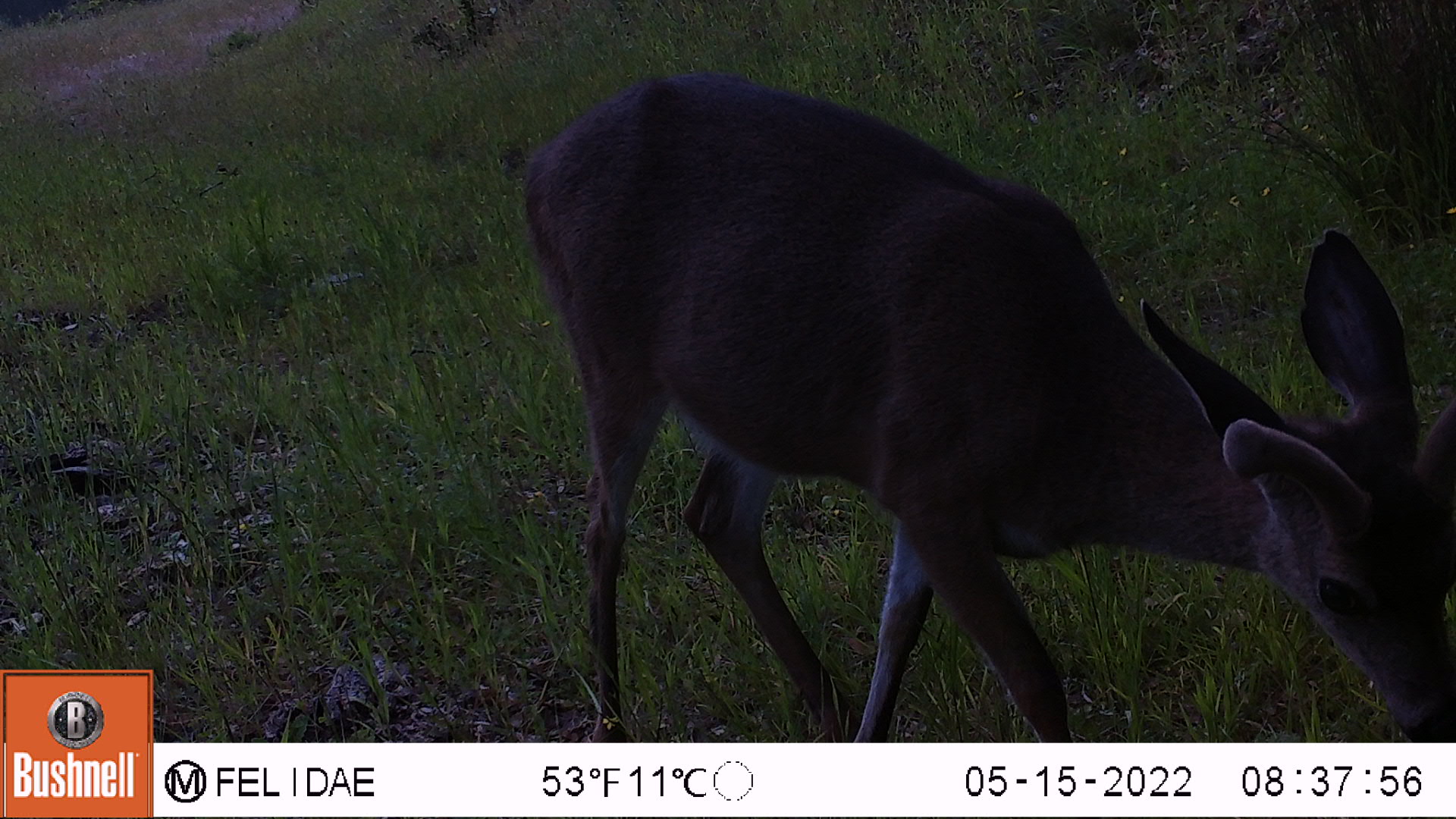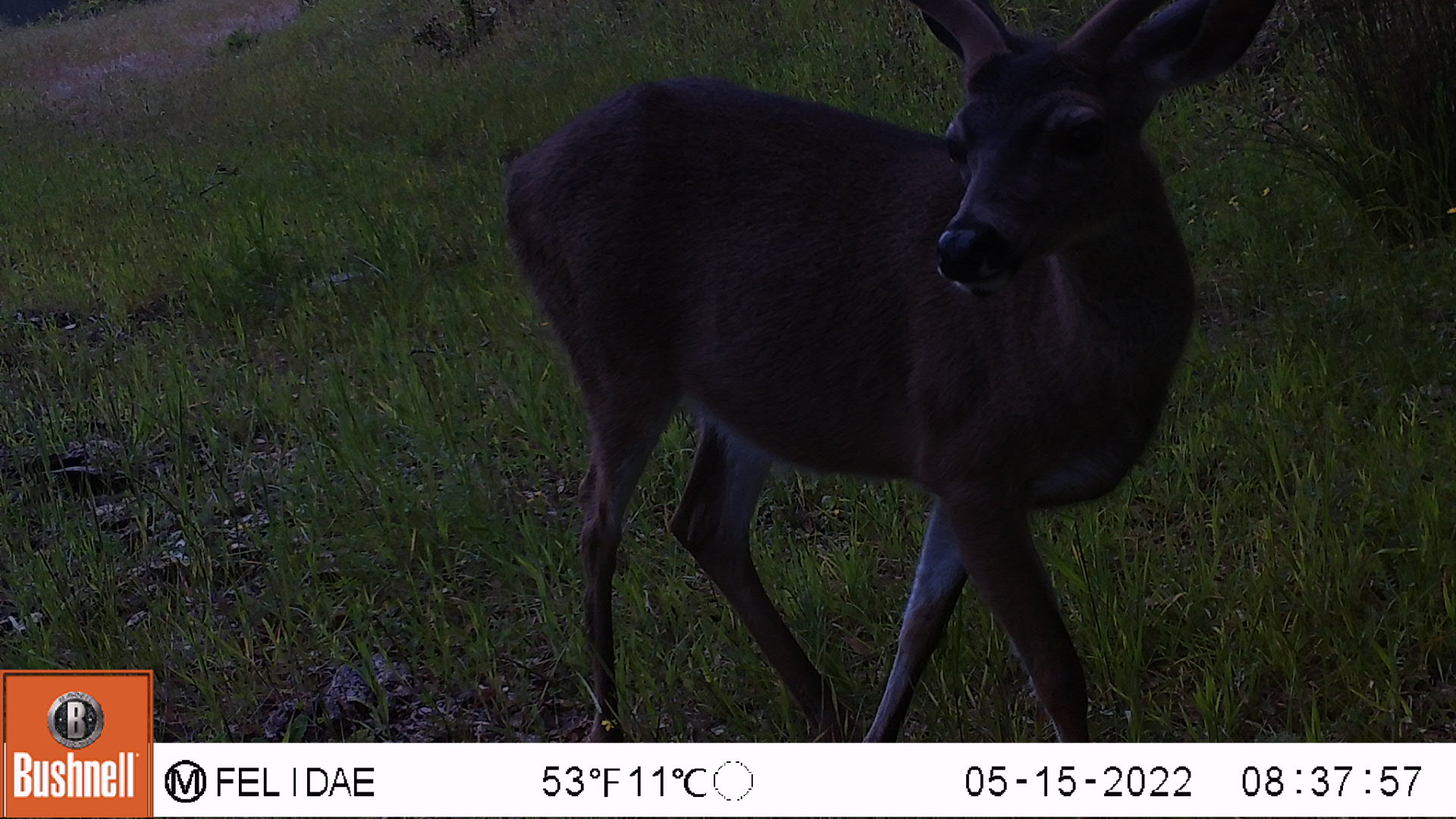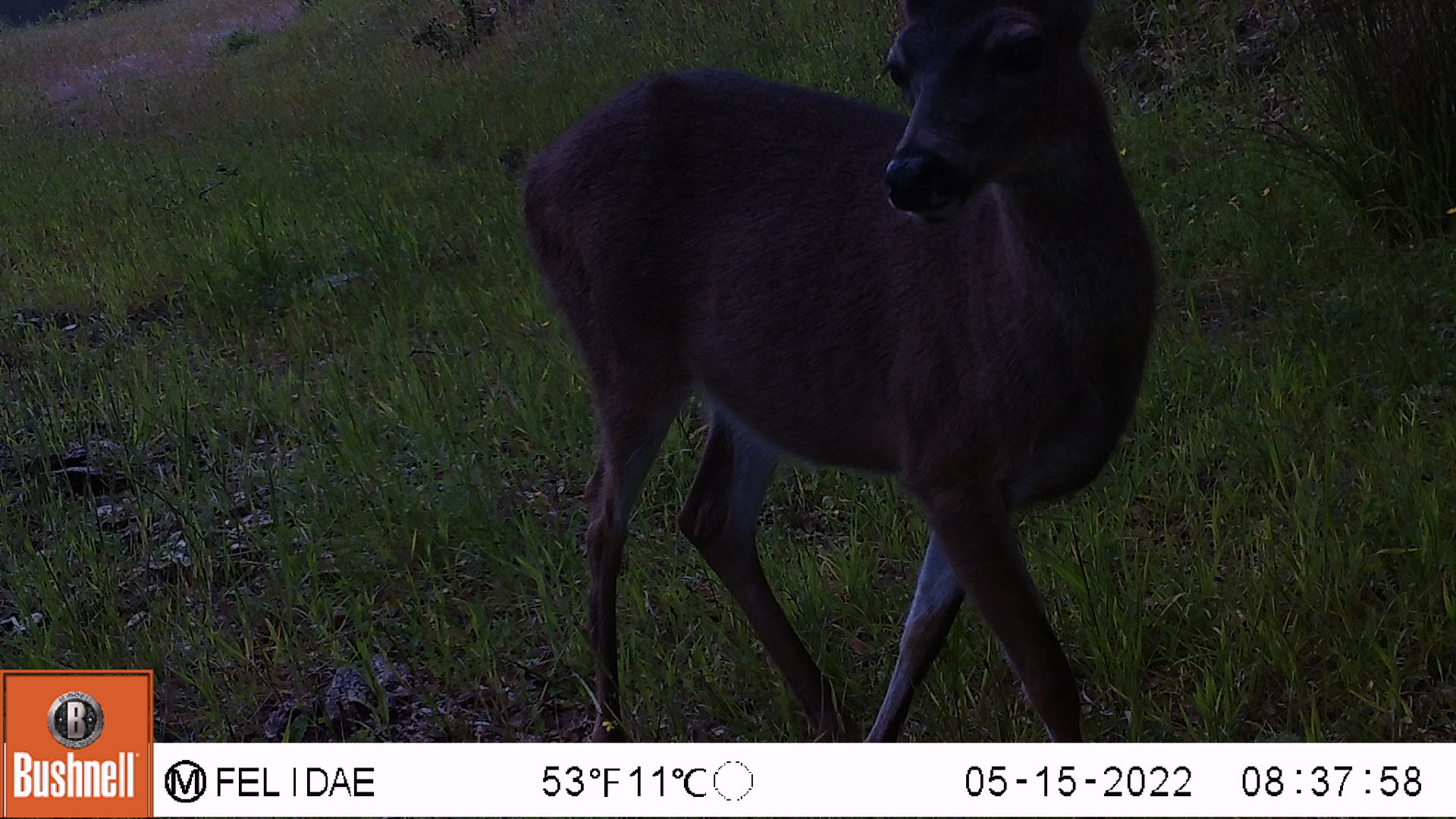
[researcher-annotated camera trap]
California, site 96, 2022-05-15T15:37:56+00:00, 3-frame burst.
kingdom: Animalia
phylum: Chordata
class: Mammalia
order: Artiodactyla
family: Cervidae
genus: Odocoileus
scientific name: Odocoileus hemionus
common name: mule deer